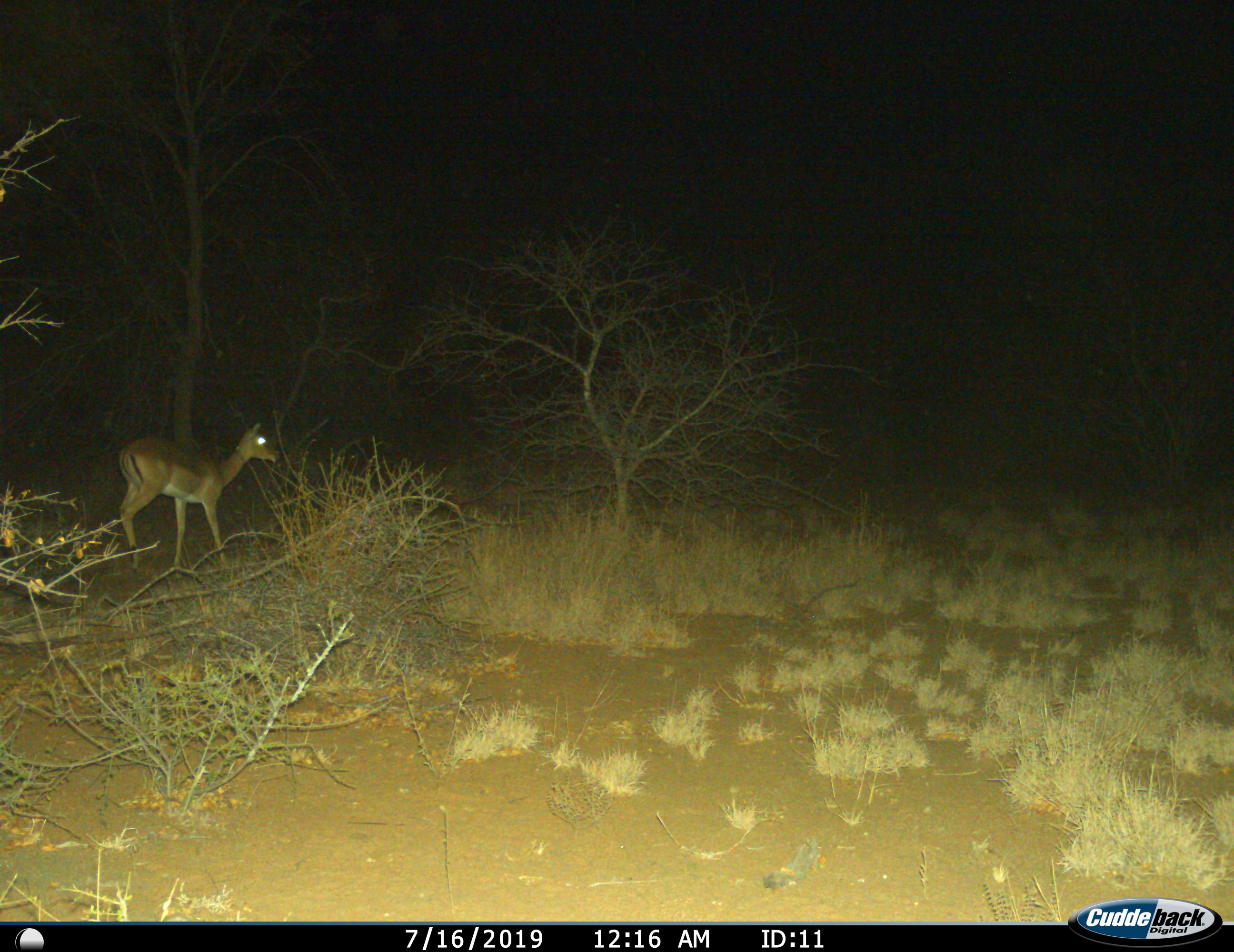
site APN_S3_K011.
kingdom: Animalia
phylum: Chordata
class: Mammalia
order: Artiodactyla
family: Bovidae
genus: Aepyceros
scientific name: Aepyceros melampus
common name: impala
Impala (Aepyceros melampus), count 1. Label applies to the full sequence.